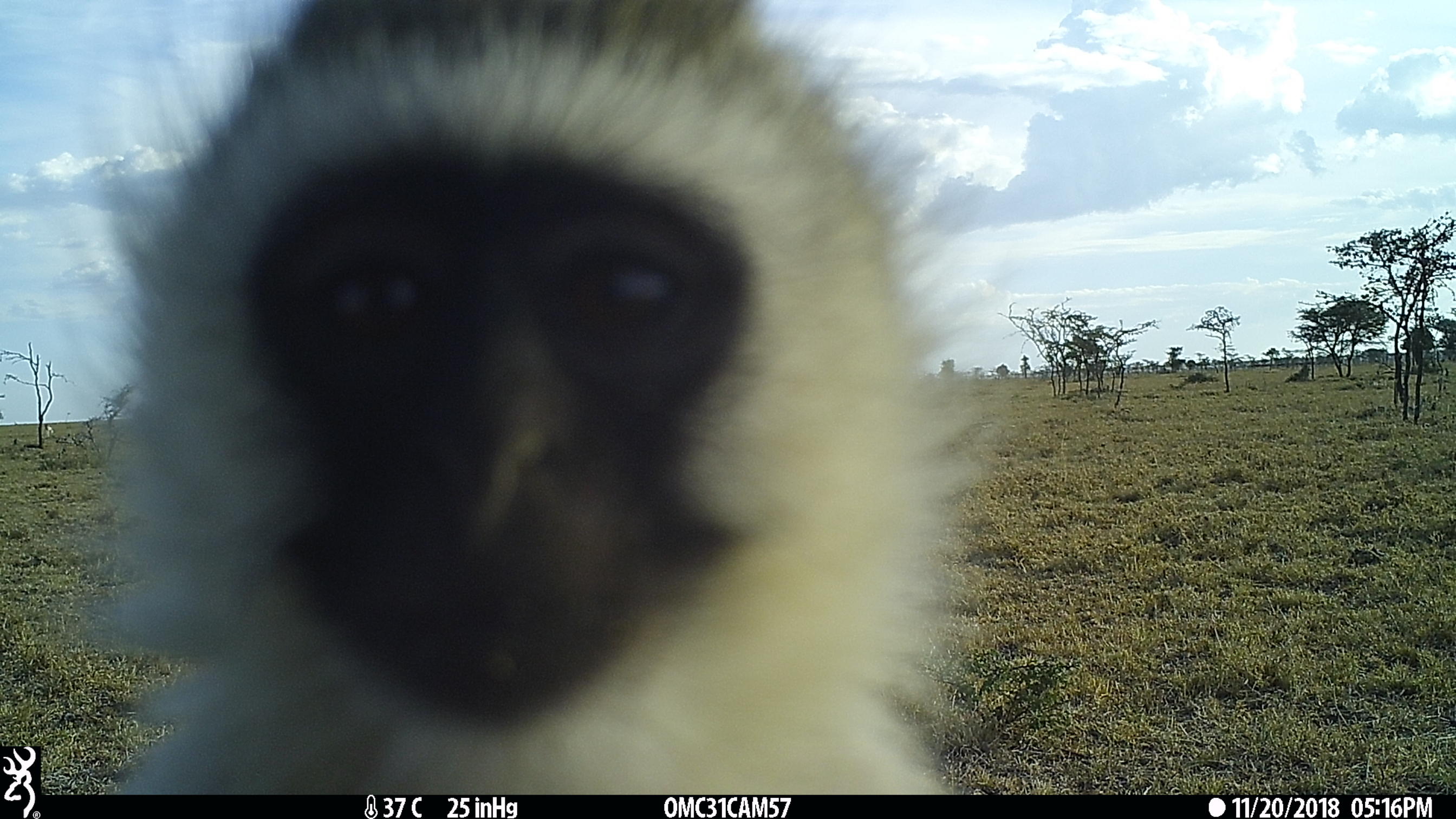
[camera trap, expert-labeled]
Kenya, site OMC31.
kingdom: Animalia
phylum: Chordata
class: Mammalia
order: Primates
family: Cercopithecidae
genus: Chlorocebus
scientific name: Chlorocebus pygerythrus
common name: vervet monkey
Vervet monkey (Chlorocebus pygerythrus).